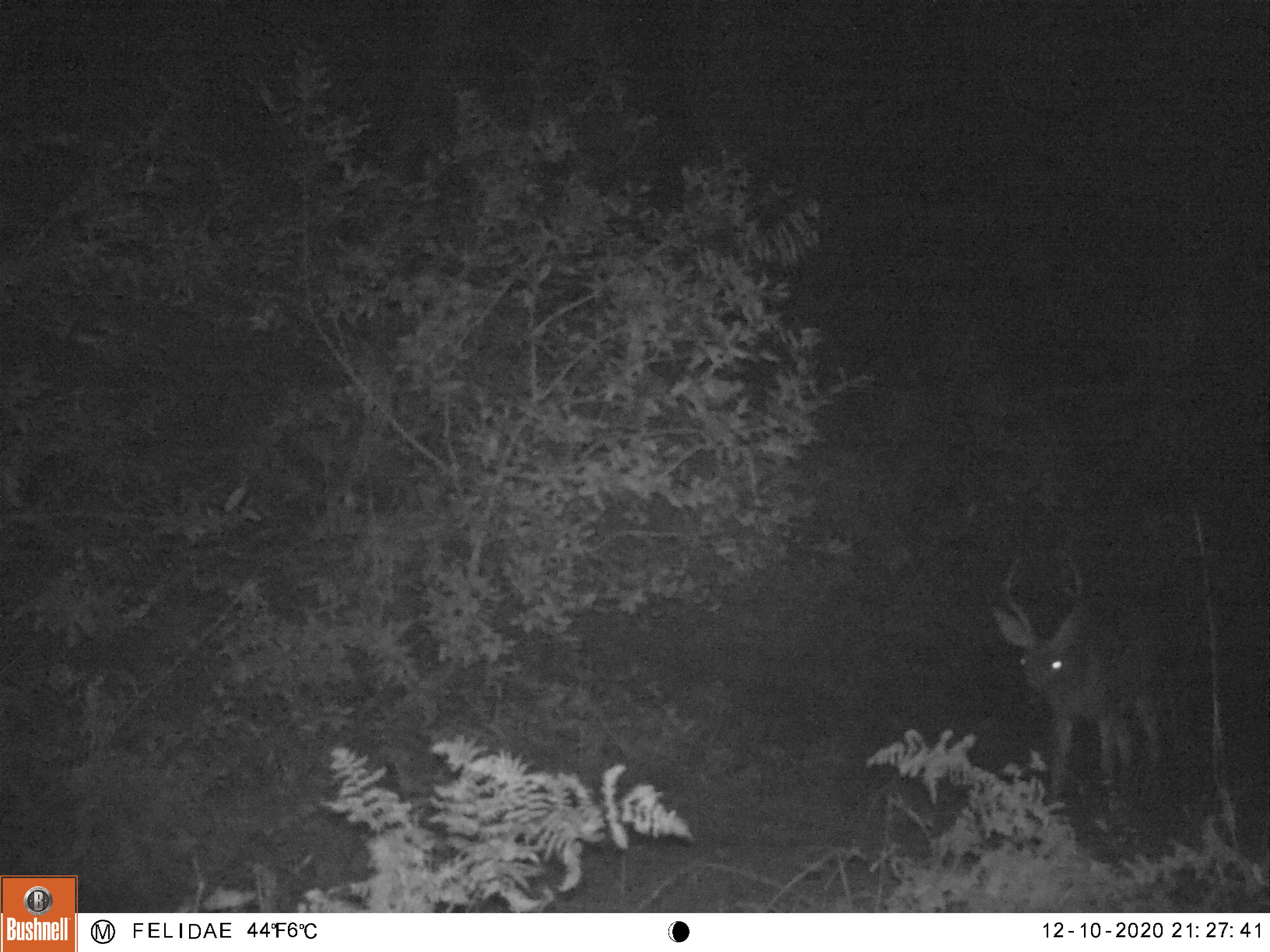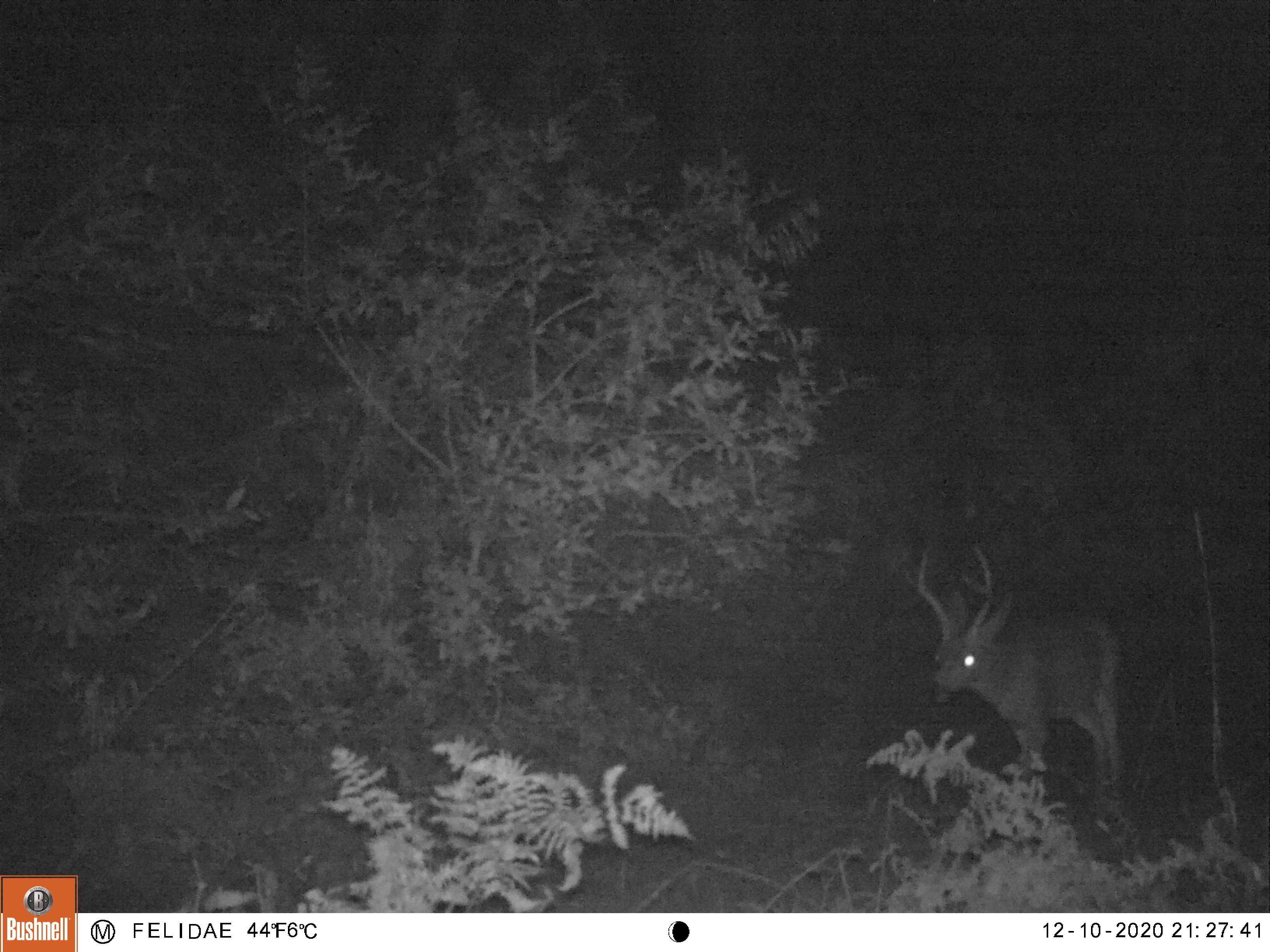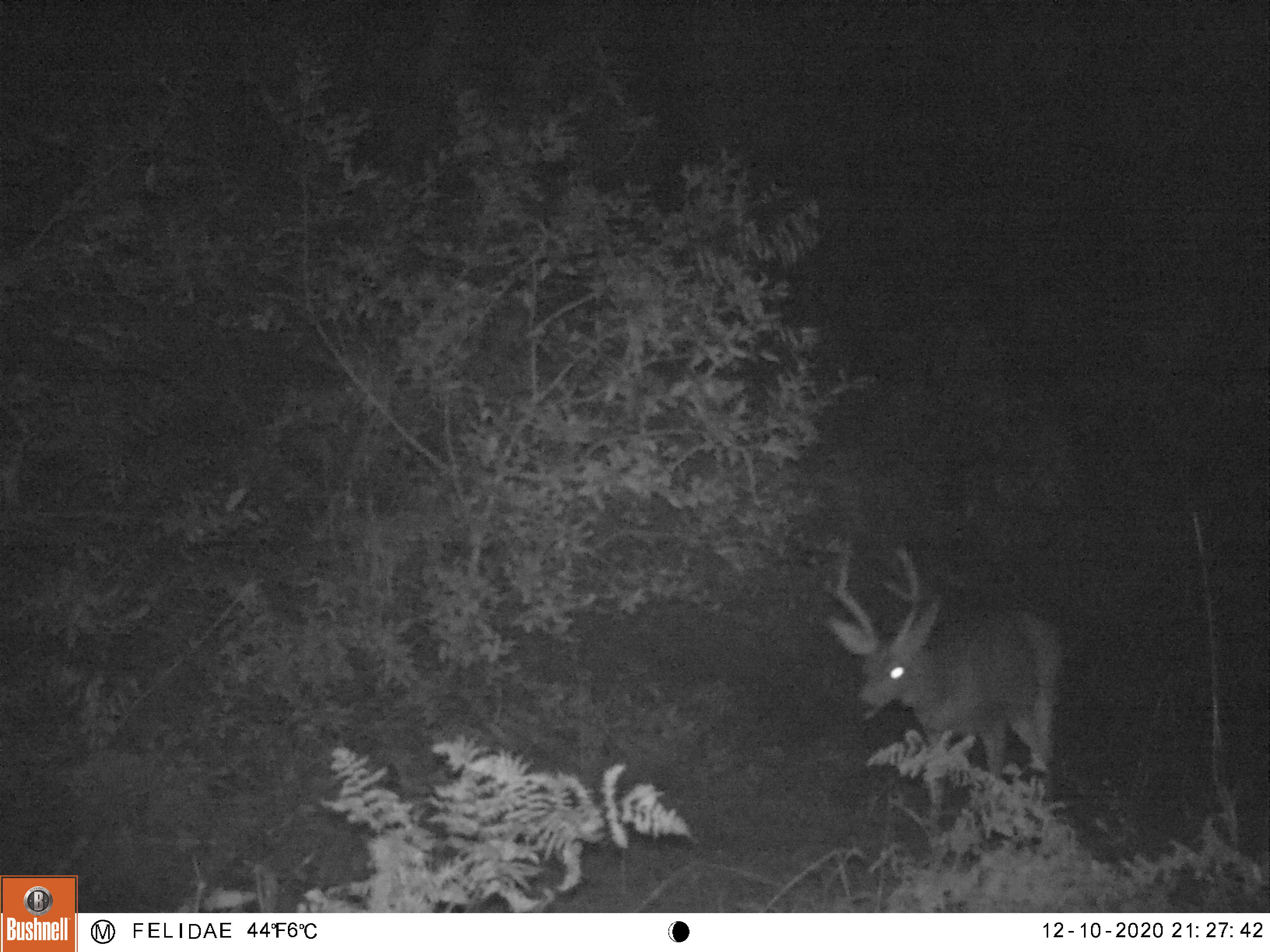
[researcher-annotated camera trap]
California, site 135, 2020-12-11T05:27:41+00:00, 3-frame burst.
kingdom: Animalia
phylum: Chordata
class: Mammalia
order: Artiodactyla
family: Cervidae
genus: Odocoileus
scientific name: Odocoileus hemionus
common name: mule deer